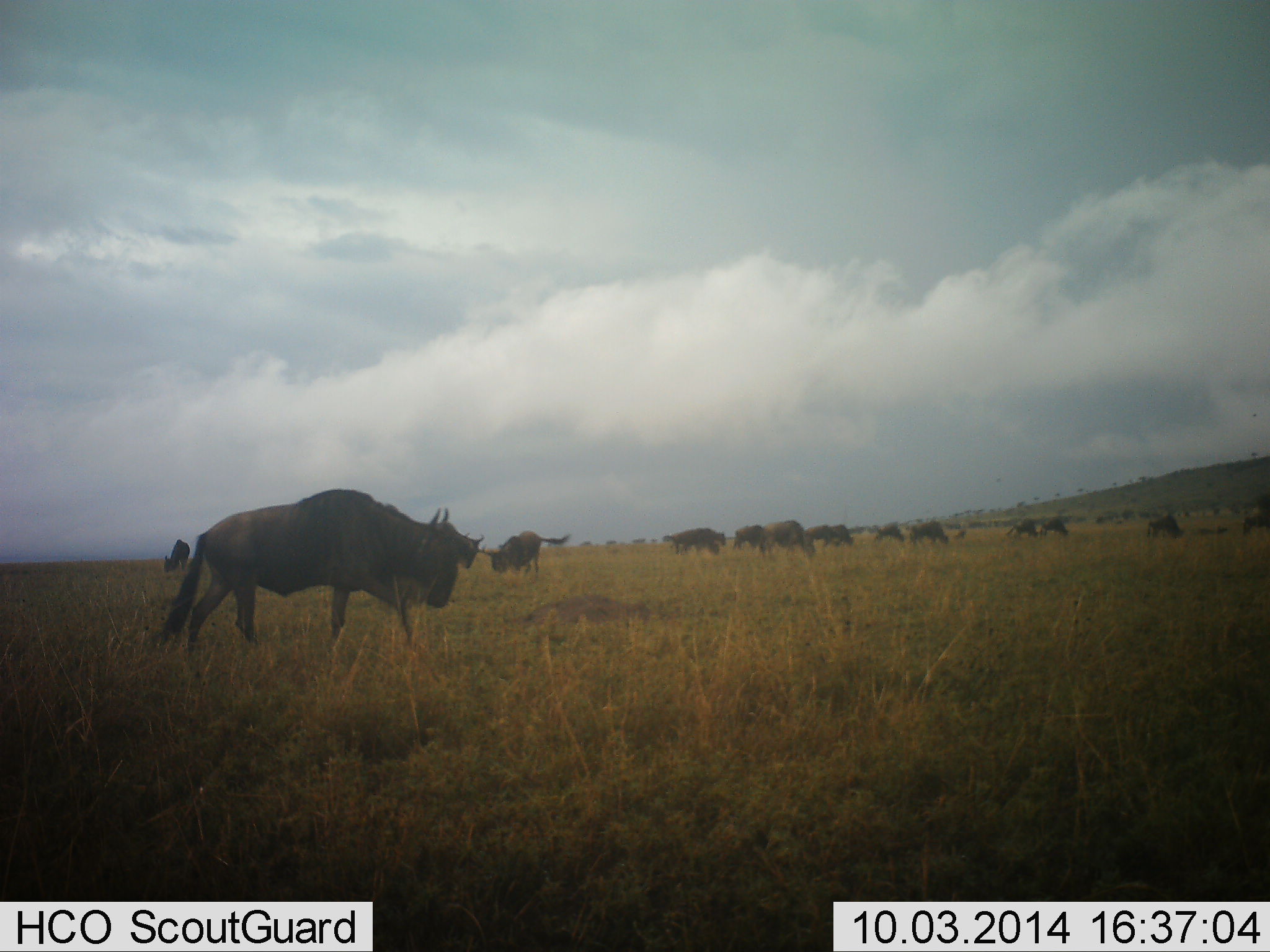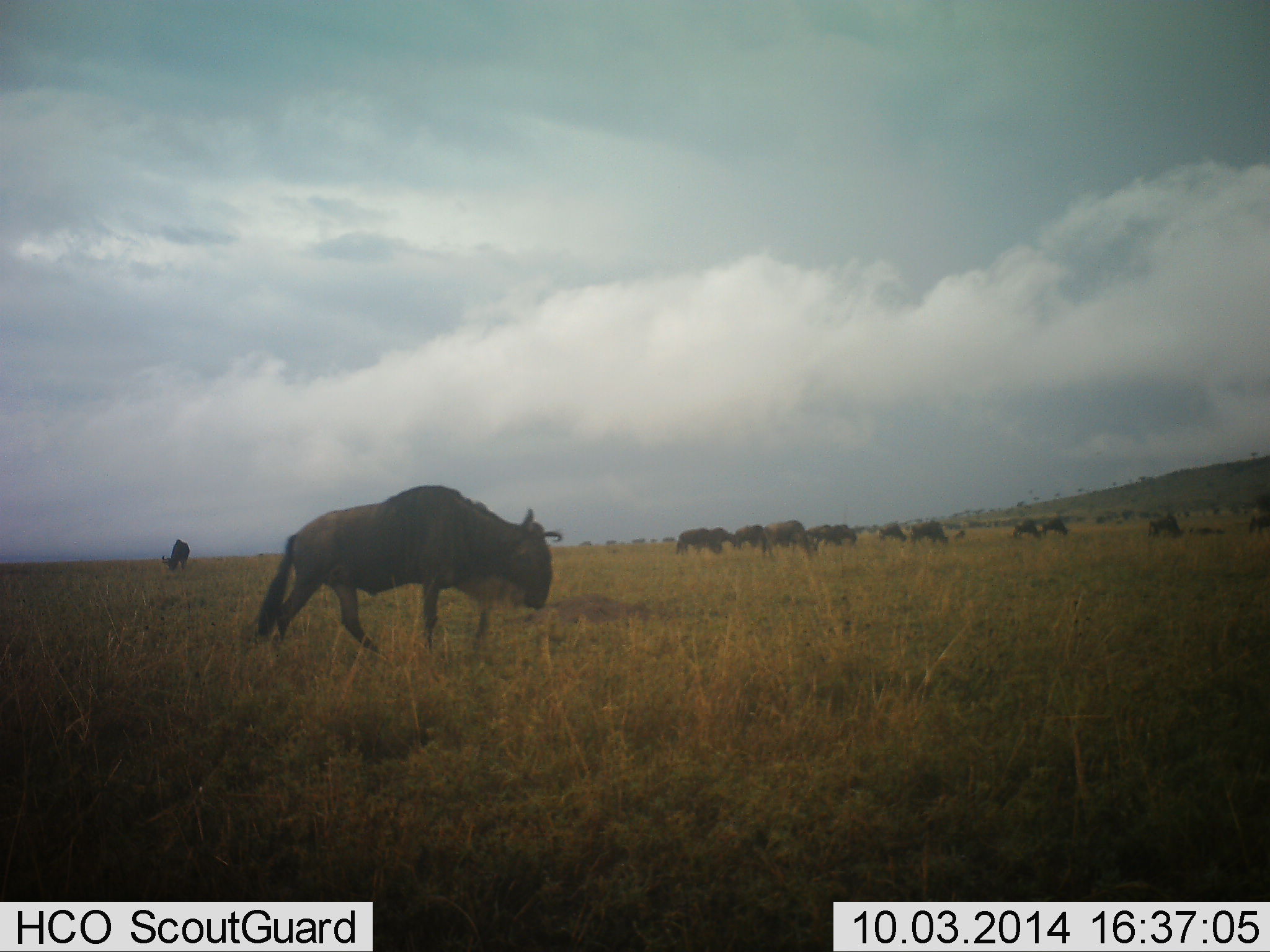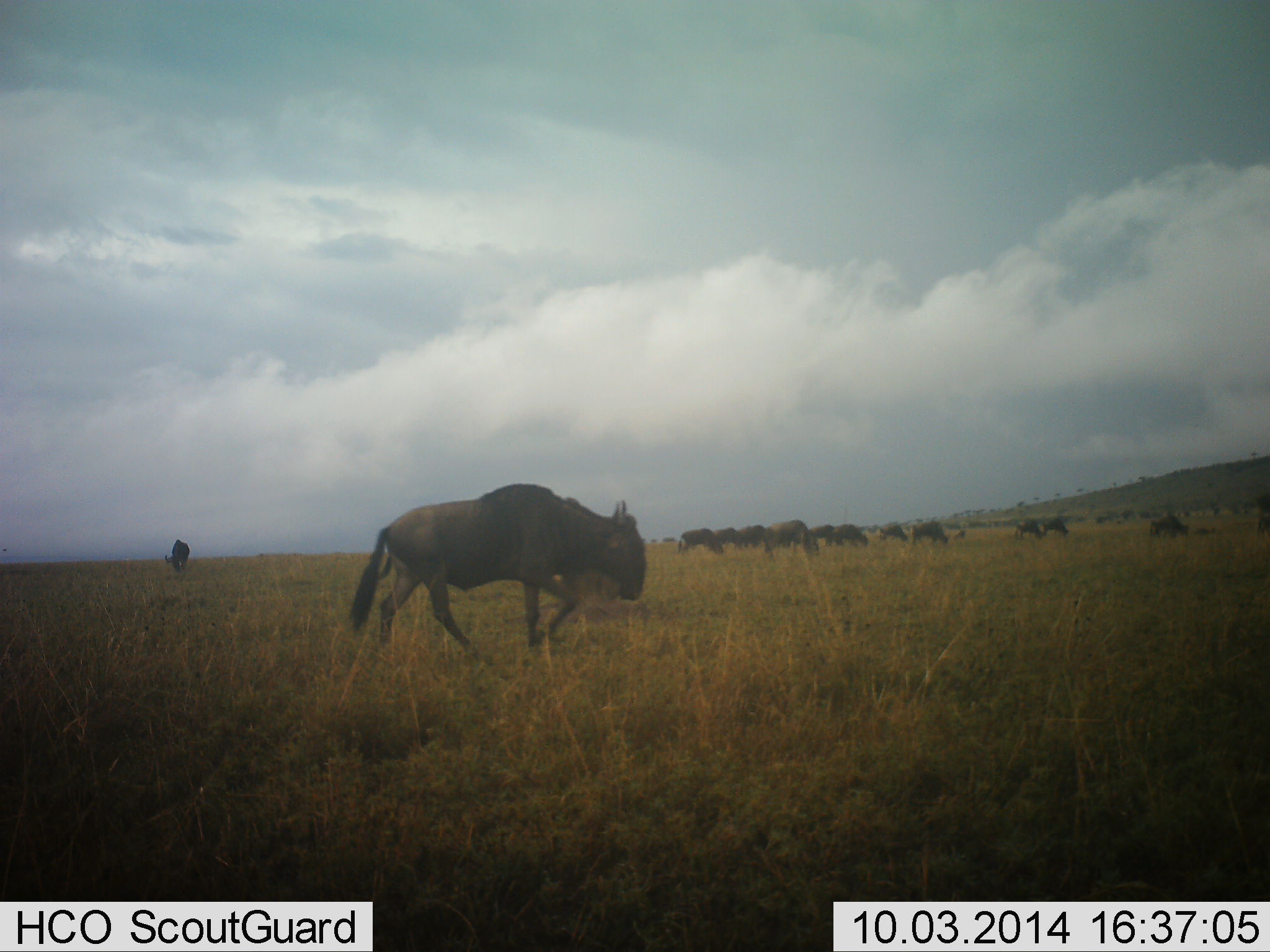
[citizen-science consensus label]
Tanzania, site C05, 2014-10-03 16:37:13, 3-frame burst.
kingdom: Animalia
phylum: Chordata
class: Mammalia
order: Artiodactyla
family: Bovidae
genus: Connochaetes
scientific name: Connochaetes taurinus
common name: blue wildebeest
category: wildebeest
Wildebeest (blue wildebeest) (Connochaetes taurinus), count 11-50. Behavior (volunteer vote fractions): standing 20%, resting 0%, moving 80%, interacting 0%. Young present (vote fraction): 0%. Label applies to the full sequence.